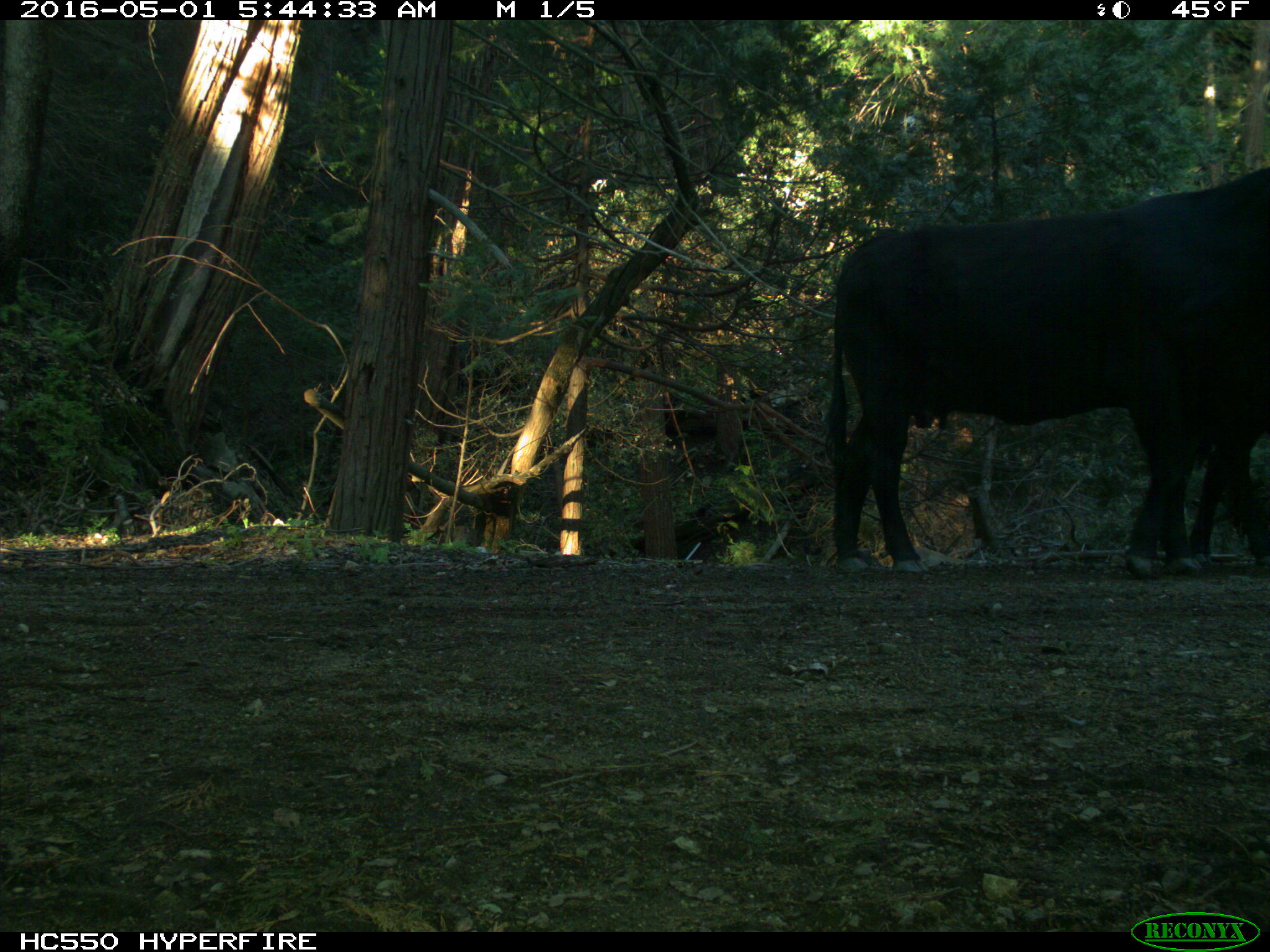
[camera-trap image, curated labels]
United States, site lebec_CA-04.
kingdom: Animalia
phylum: Chordata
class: Mammalia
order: Artiodactyla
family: Bovidae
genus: Bos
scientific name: Bos taurus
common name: domestic cow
Bos taurus (domestic cow).